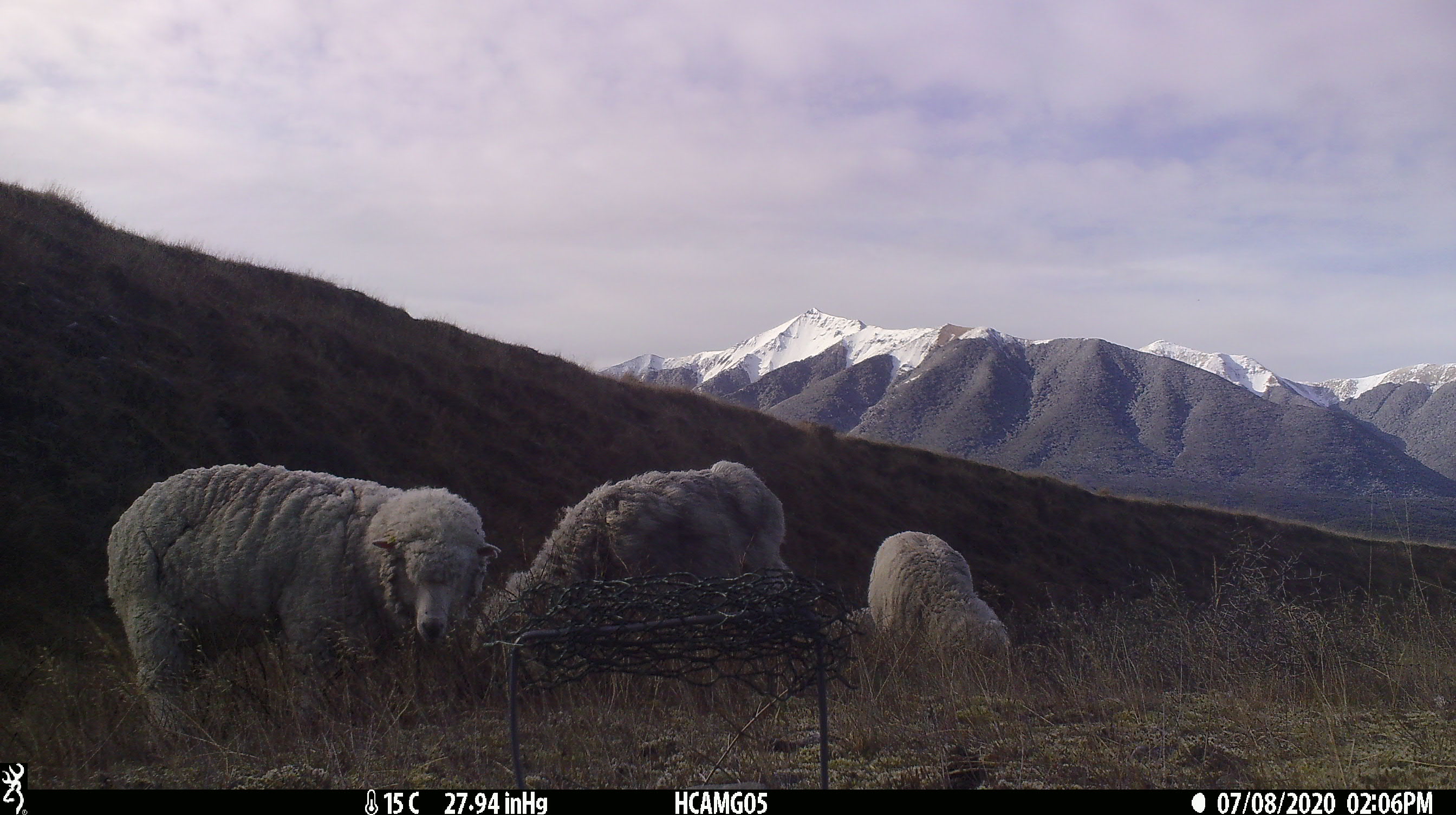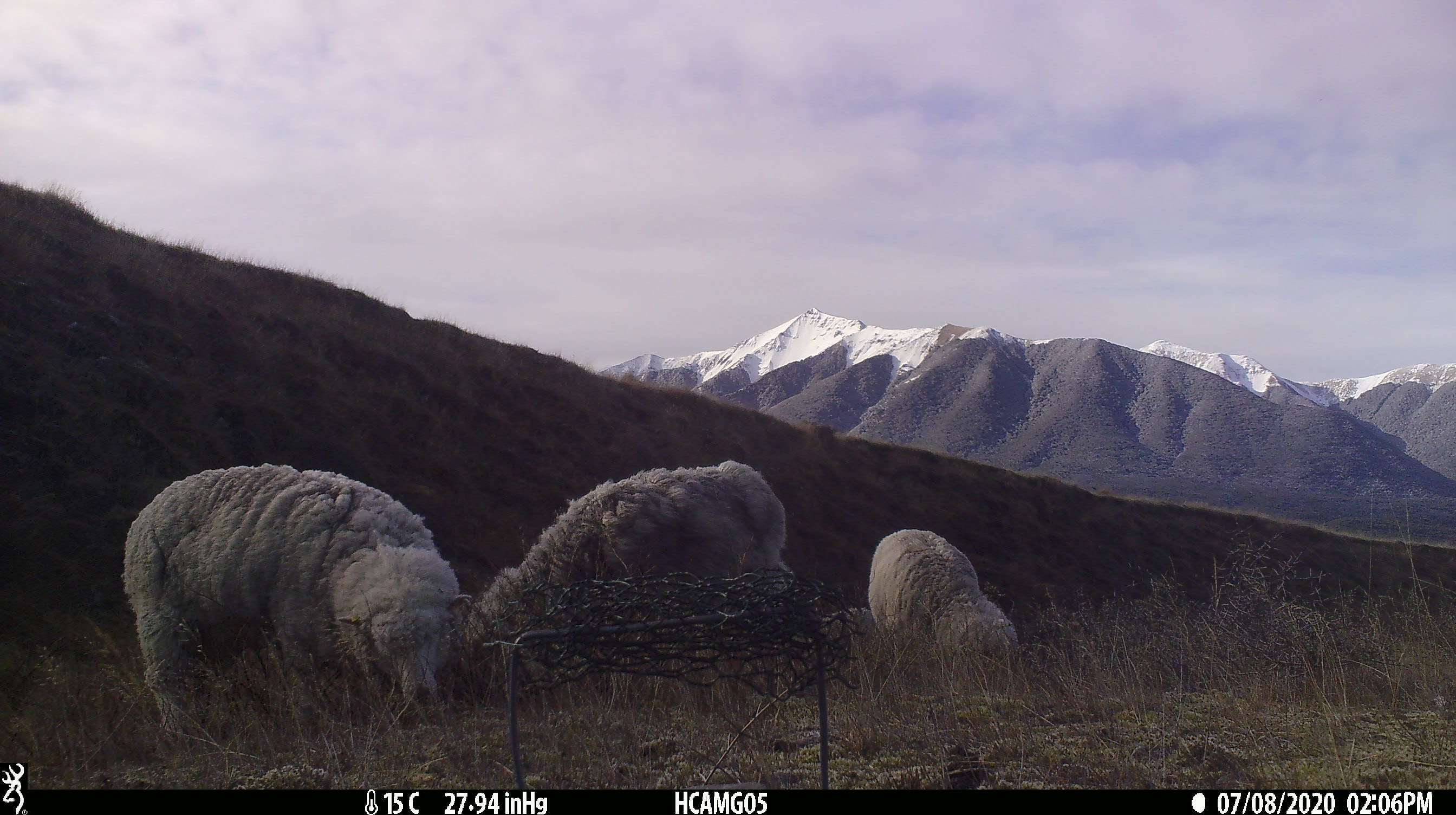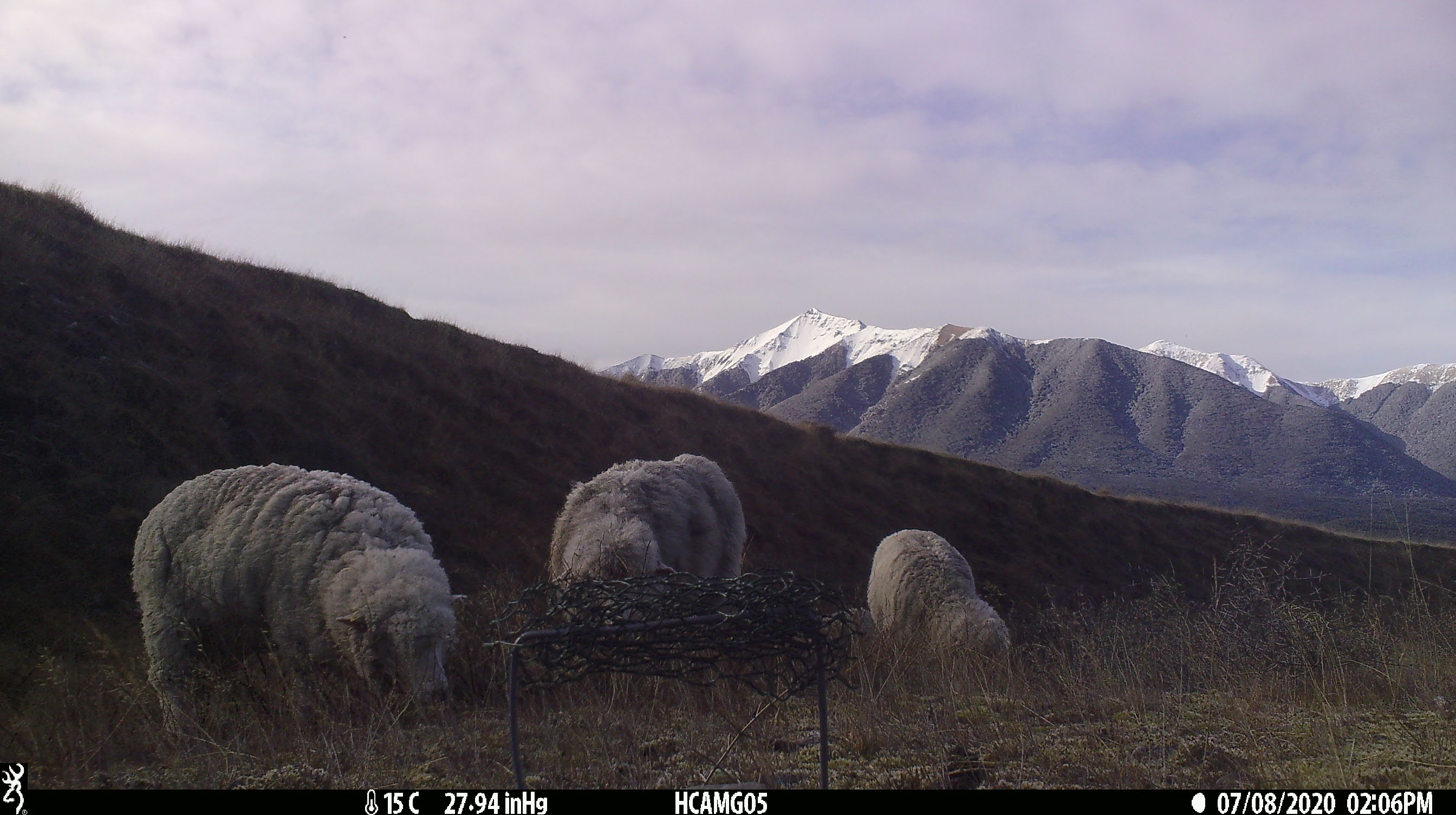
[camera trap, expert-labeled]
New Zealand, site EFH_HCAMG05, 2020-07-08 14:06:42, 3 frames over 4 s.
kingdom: Animalia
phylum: Chordata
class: Mammalia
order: Artiodactyla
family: Bovidae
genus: Ovis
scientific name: Ovis aries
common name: domestic sheep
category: sheep